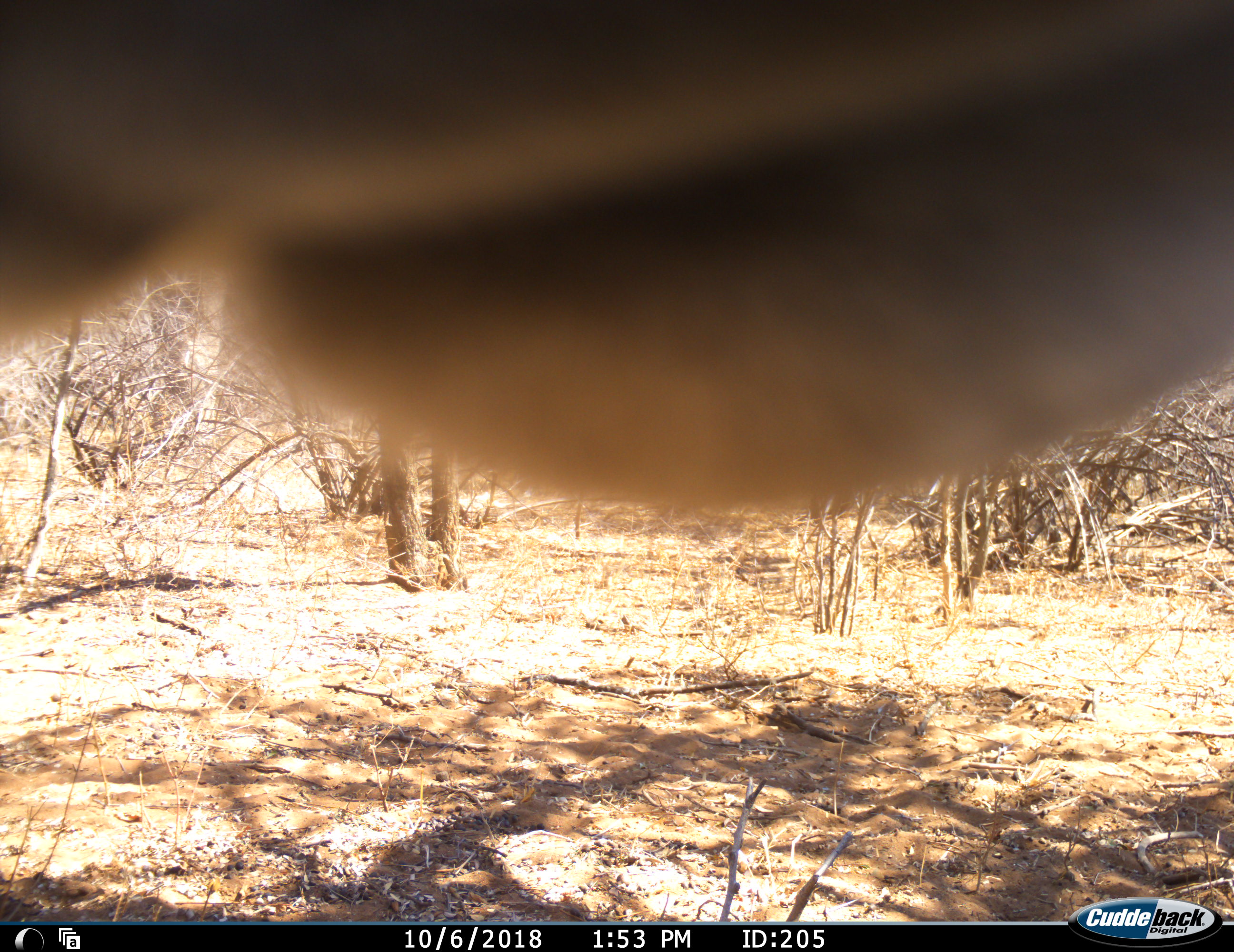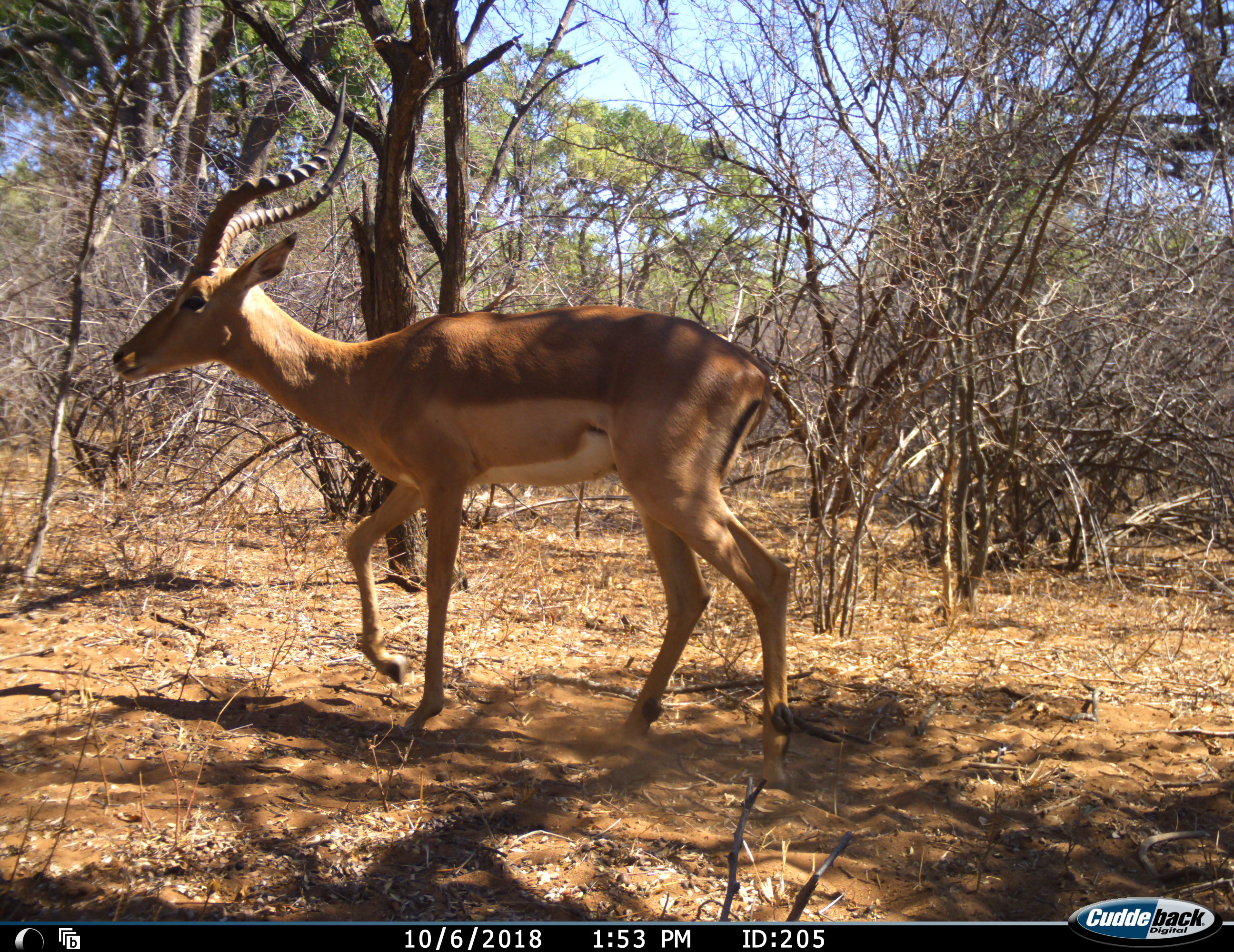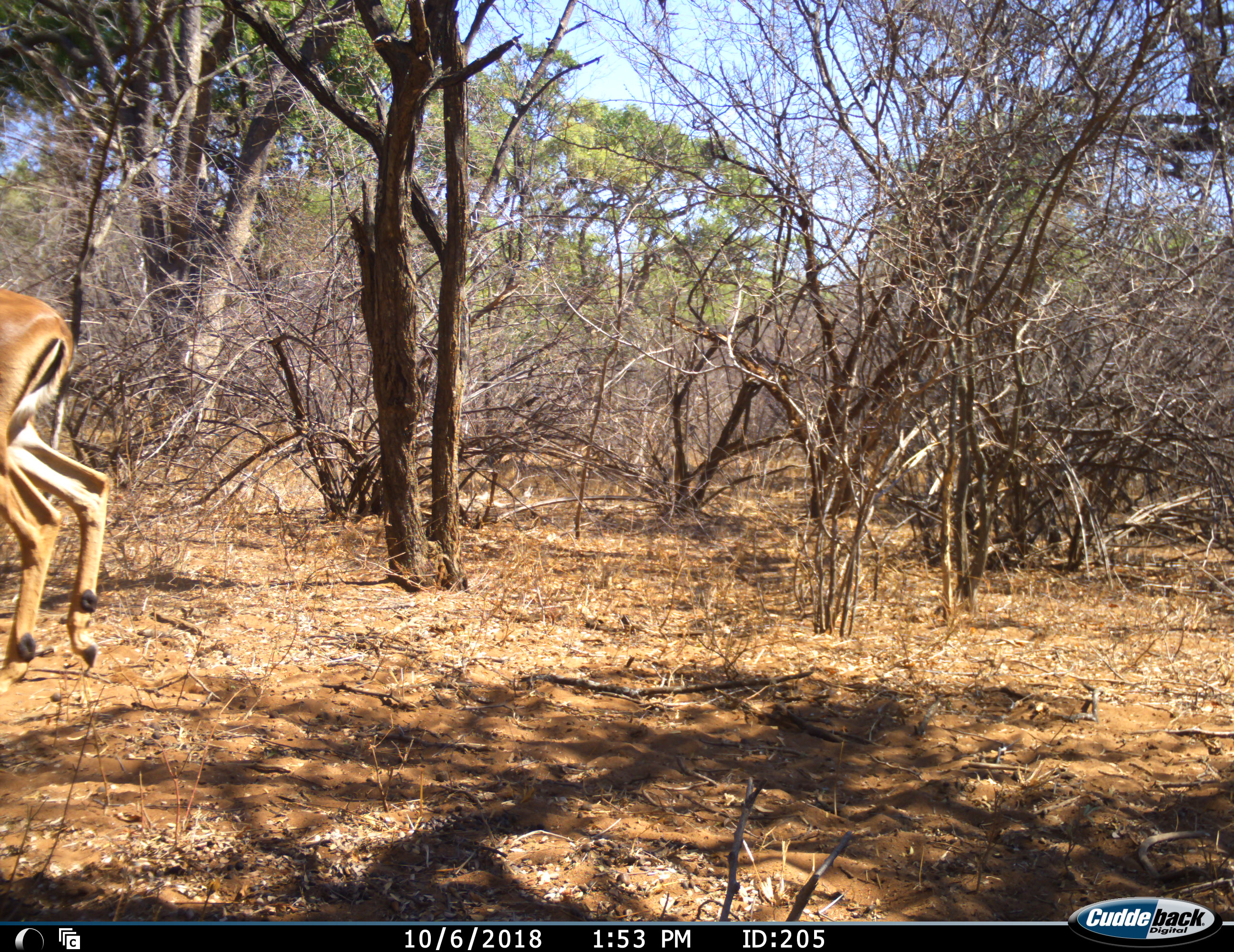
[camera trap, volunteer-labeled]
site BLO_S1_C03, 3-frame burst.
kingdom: Animalia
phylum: Chordata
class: Mammalia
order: Artiodactyla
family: Bovidae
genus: Aepyceros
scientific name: Aepyceros melampus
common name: impala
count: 1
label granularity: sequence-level